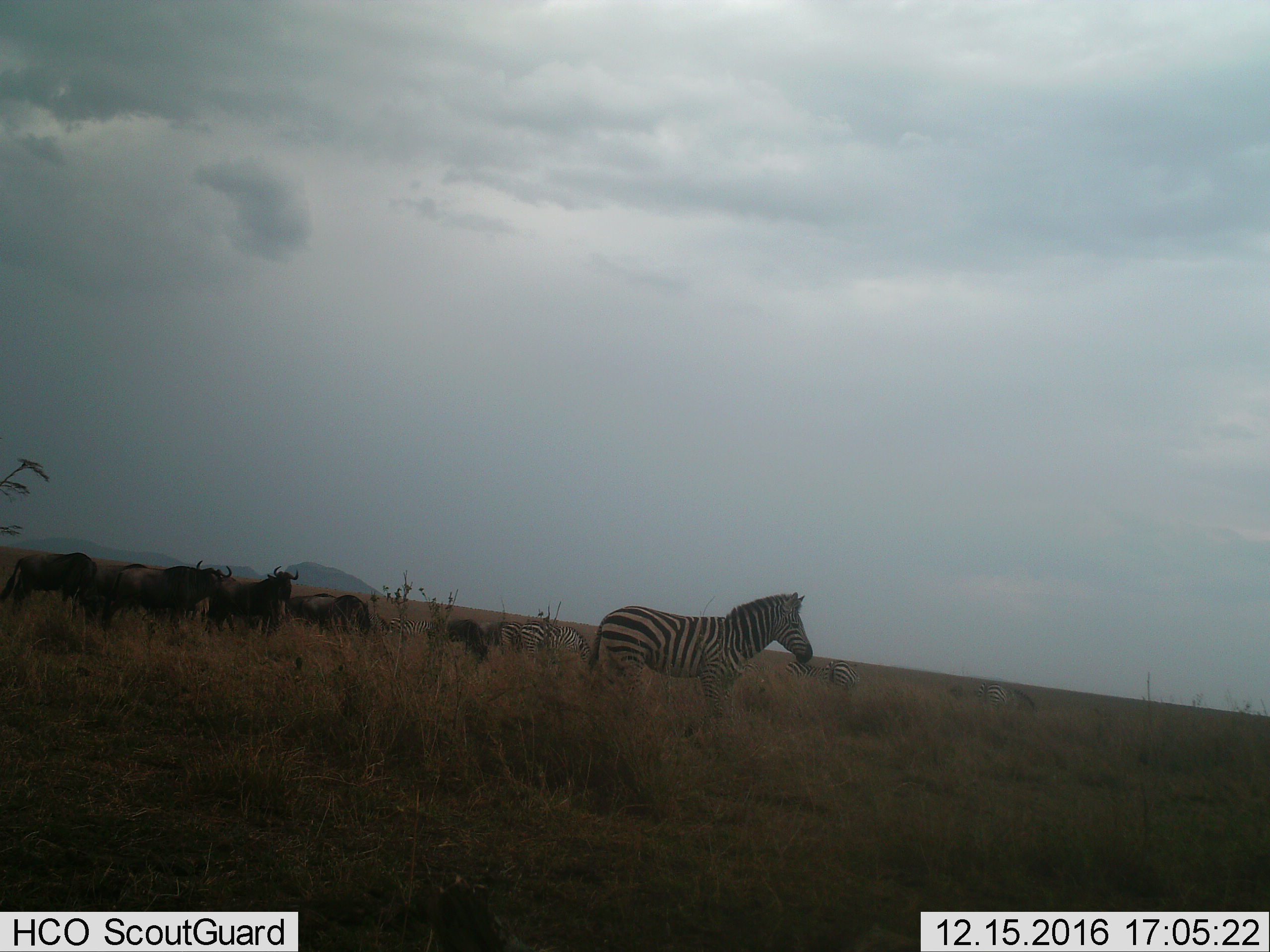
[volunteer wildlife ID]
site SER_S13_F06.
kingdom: Animalia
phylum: Chordata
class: Mammalia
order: Artiodactyla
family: Bovidae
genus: Connochaetes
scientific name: Connochaetes taurinus taurinus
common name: blue wildebeest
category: wildebeestblue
Wildebeestblue (blue wildebeest) (Connochaetes taurinus taurinus), count 7. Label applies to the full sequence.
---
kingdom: Animalia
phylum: Chordata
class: Mammalia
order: Perissodactyla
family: Equidae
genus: Equus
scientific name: Equus quagga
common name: plains zebra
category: zebraplains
Zebraplains (plains zebra) (Equus quagga), count 6. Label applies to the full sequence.